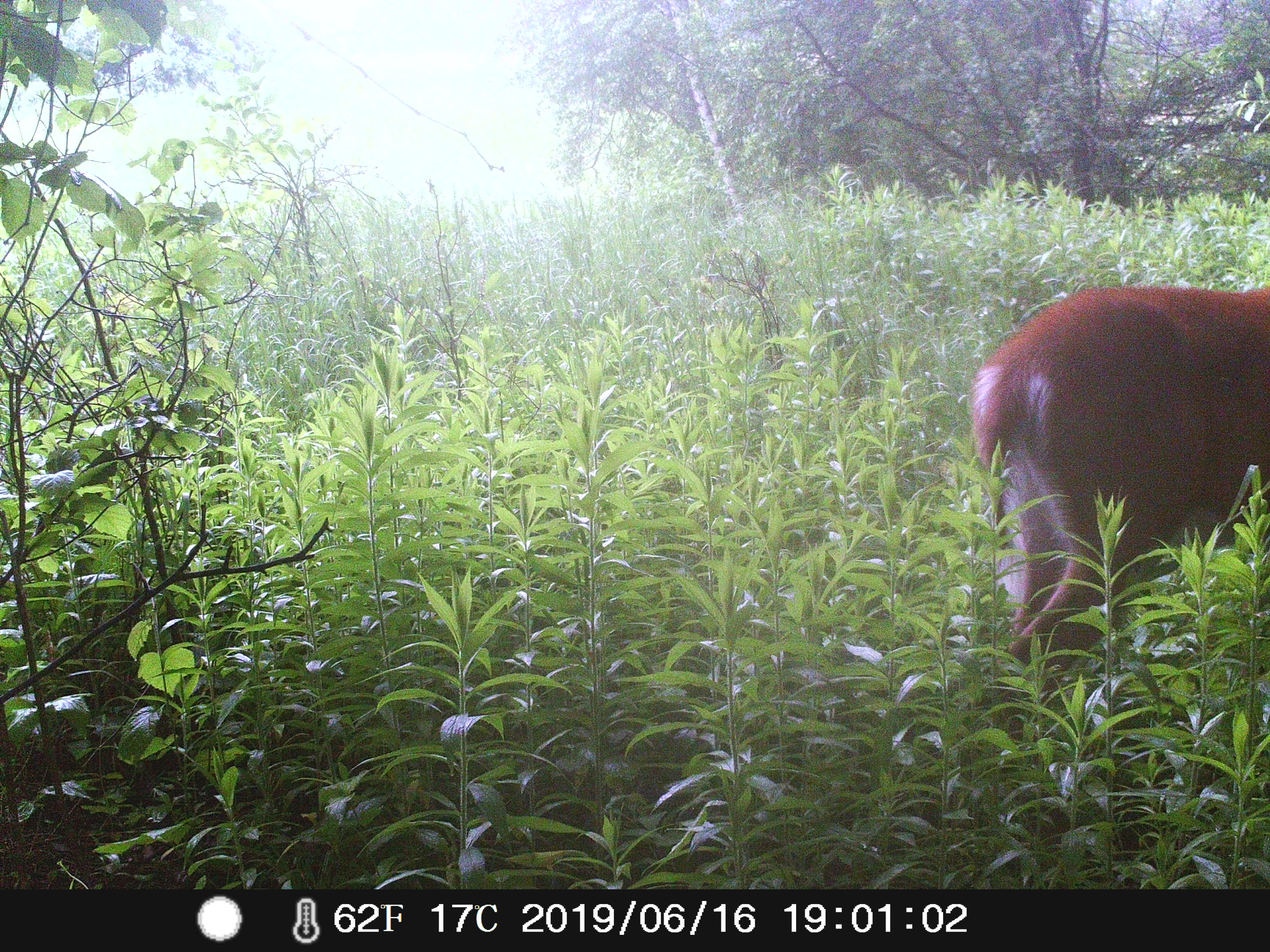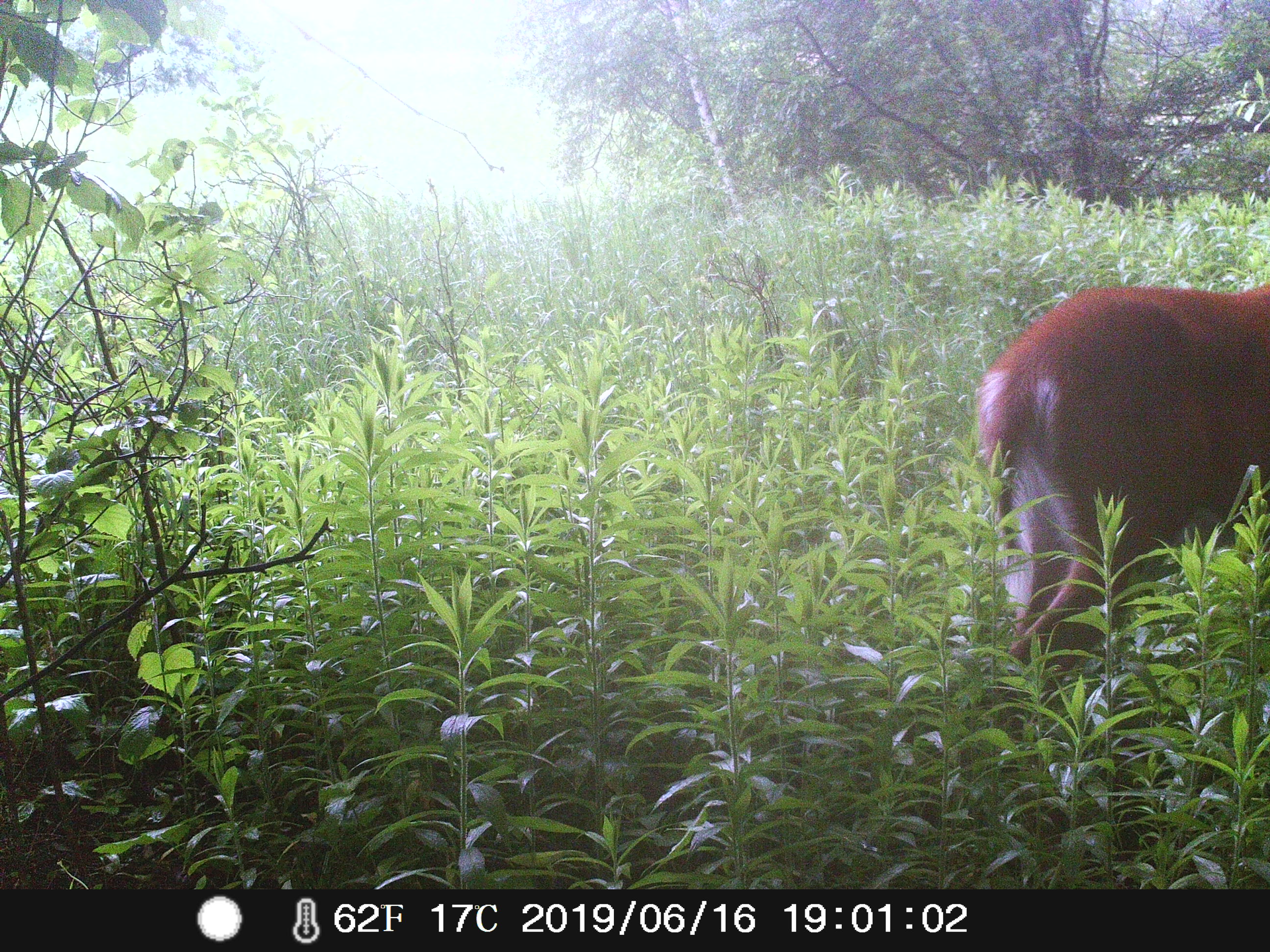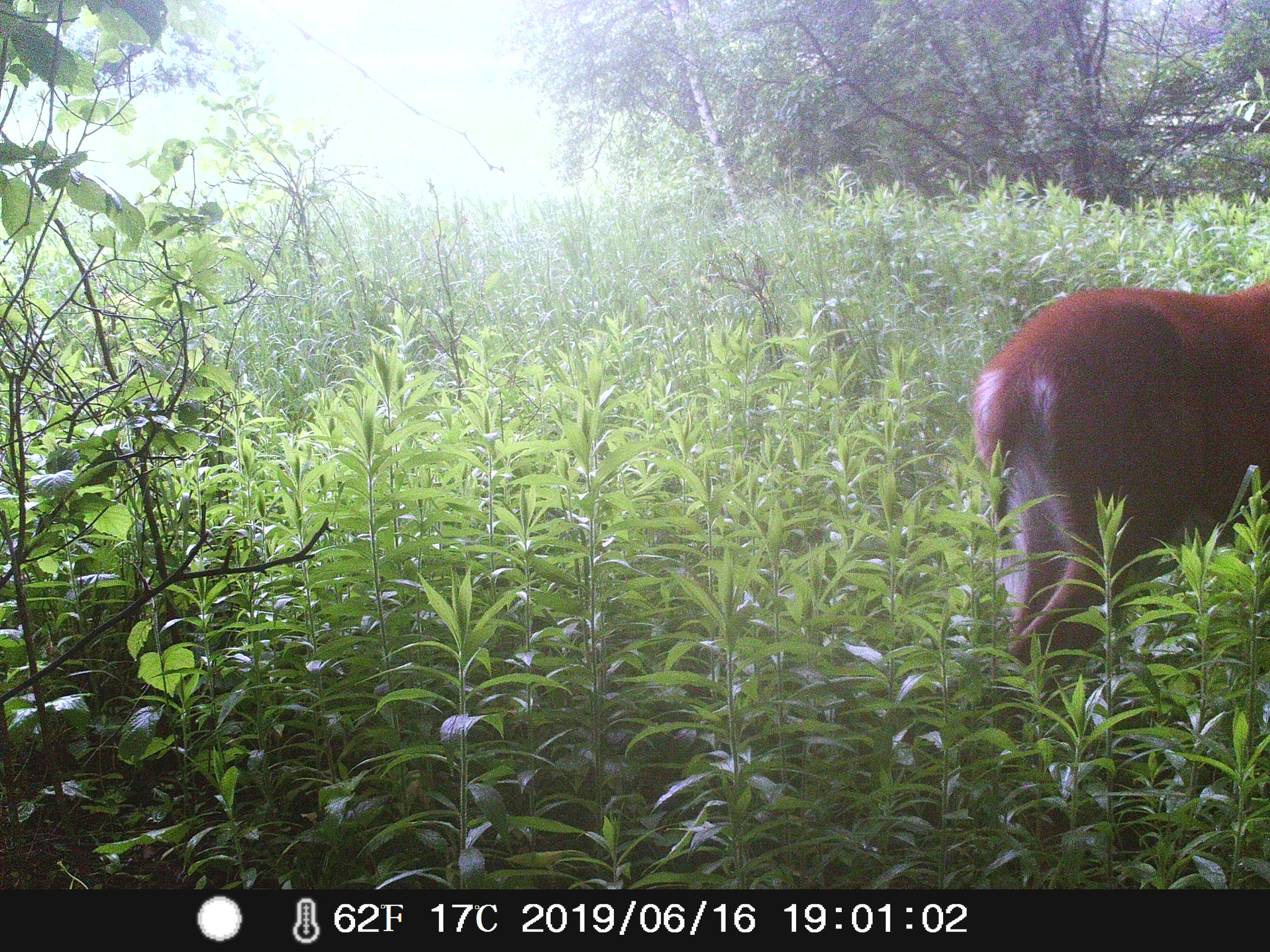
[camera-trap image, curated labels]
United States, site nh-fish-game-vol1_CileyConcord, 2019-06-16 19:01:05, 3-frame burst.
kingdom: Animalia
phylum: Chordata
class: Mammalia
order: Artiodactyla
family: Cervidae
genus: Odocoileus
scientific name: Odocoileus virginianus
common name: white-tailed deer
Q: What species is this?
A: White-tailed deer (Odocoileus virginianus).